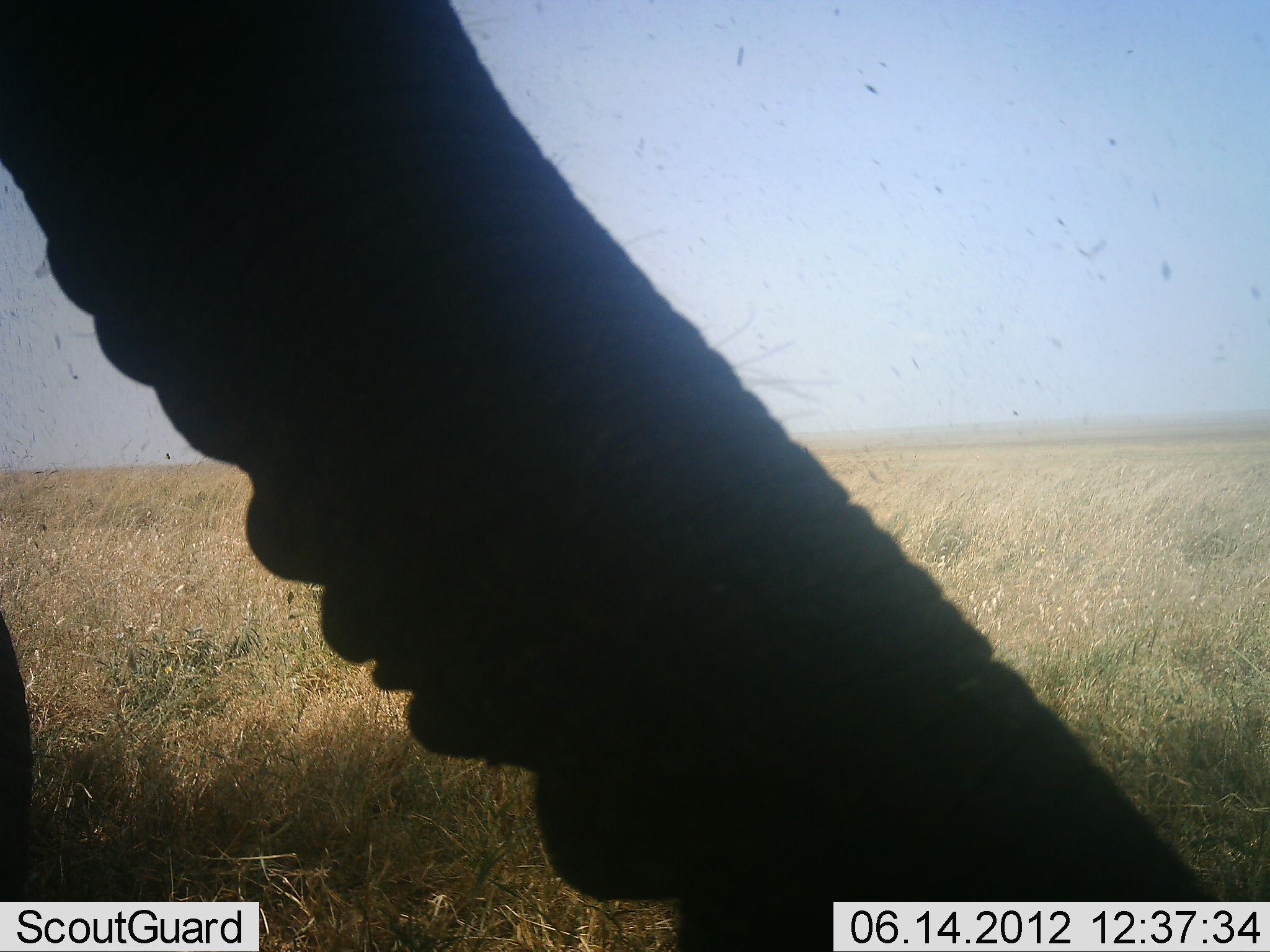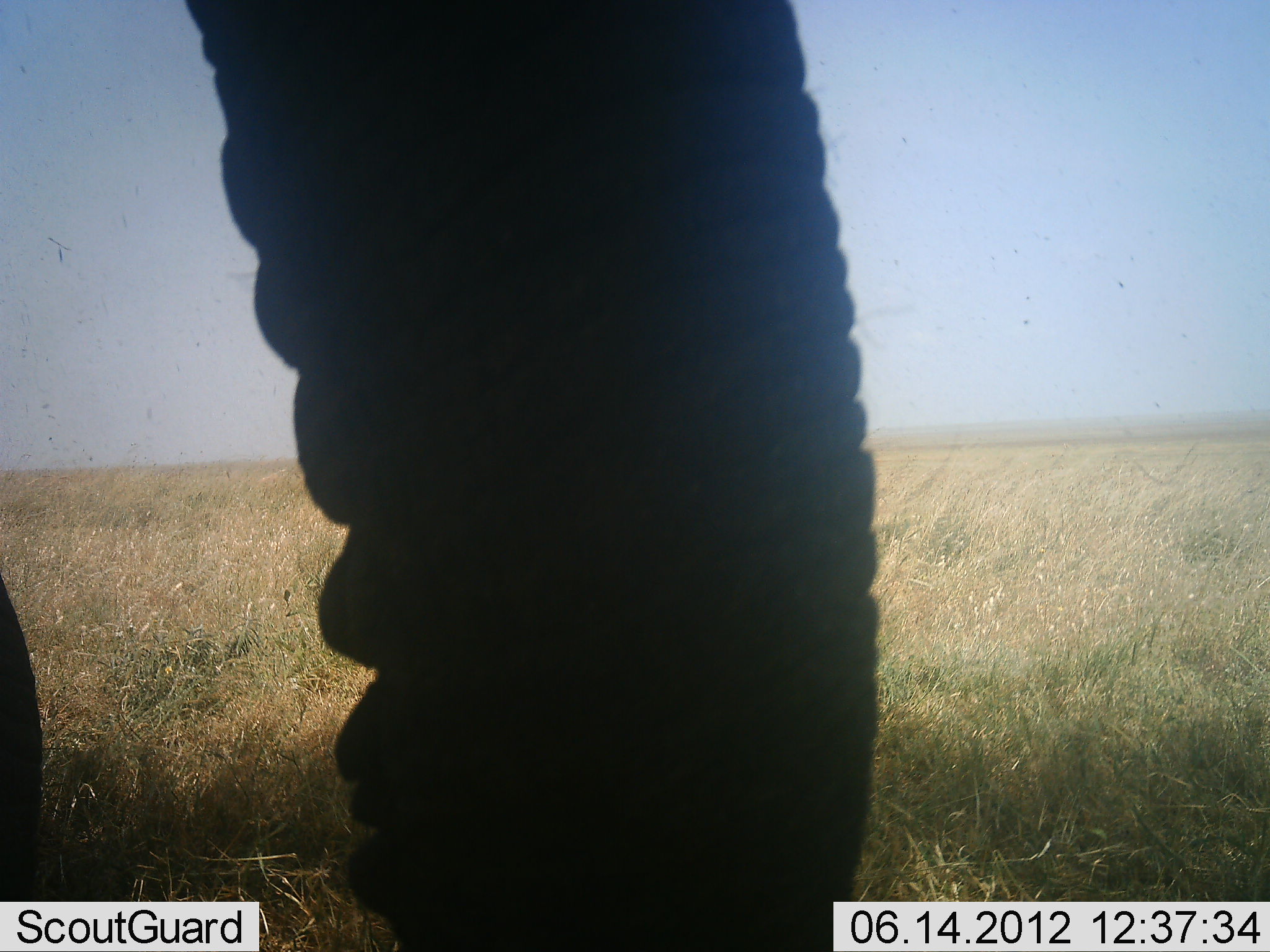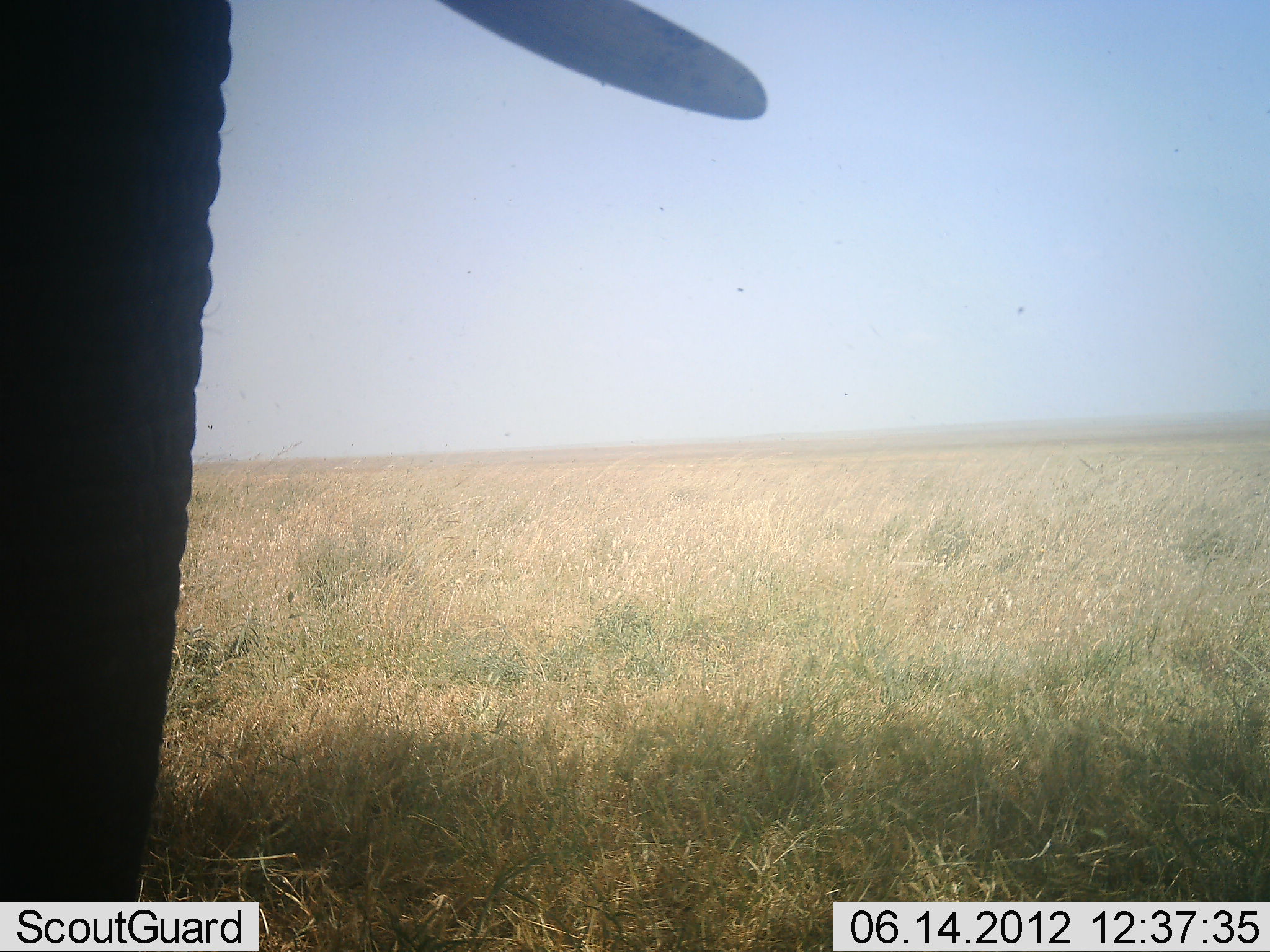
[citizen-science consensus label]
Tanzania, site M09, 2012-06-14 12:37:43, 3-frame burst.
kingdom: Animalia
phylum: Chordata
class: Mammalia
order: Proboscidea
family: Elephantidae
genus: Loxodonta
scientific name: Loxodonta africana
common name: african bush elephant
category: elephant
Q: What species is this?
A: Elephant (african bush elephant) (Loxodonta africana).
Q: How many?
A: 1.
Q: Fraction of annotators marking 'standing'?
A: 100%.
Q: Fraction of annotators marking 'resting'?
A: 0%.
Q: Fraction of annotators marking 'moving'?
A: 0%.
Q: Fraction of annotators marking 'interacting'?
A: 0%.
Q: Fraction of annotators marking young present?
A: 0%.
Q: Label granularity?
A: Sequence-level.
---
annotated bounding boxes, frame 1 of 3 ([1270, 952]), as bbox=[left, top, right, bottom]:
animal: bbox=[0, 2, 1235, 952]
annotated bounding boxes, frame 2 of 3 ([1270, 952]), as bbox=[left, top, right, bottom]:
animal: bbox=[0, 2, 884, 952]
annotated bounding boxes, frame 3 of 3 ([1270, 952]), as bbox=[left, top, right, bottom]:
animal: bbox=[0, 2, 765, 902]